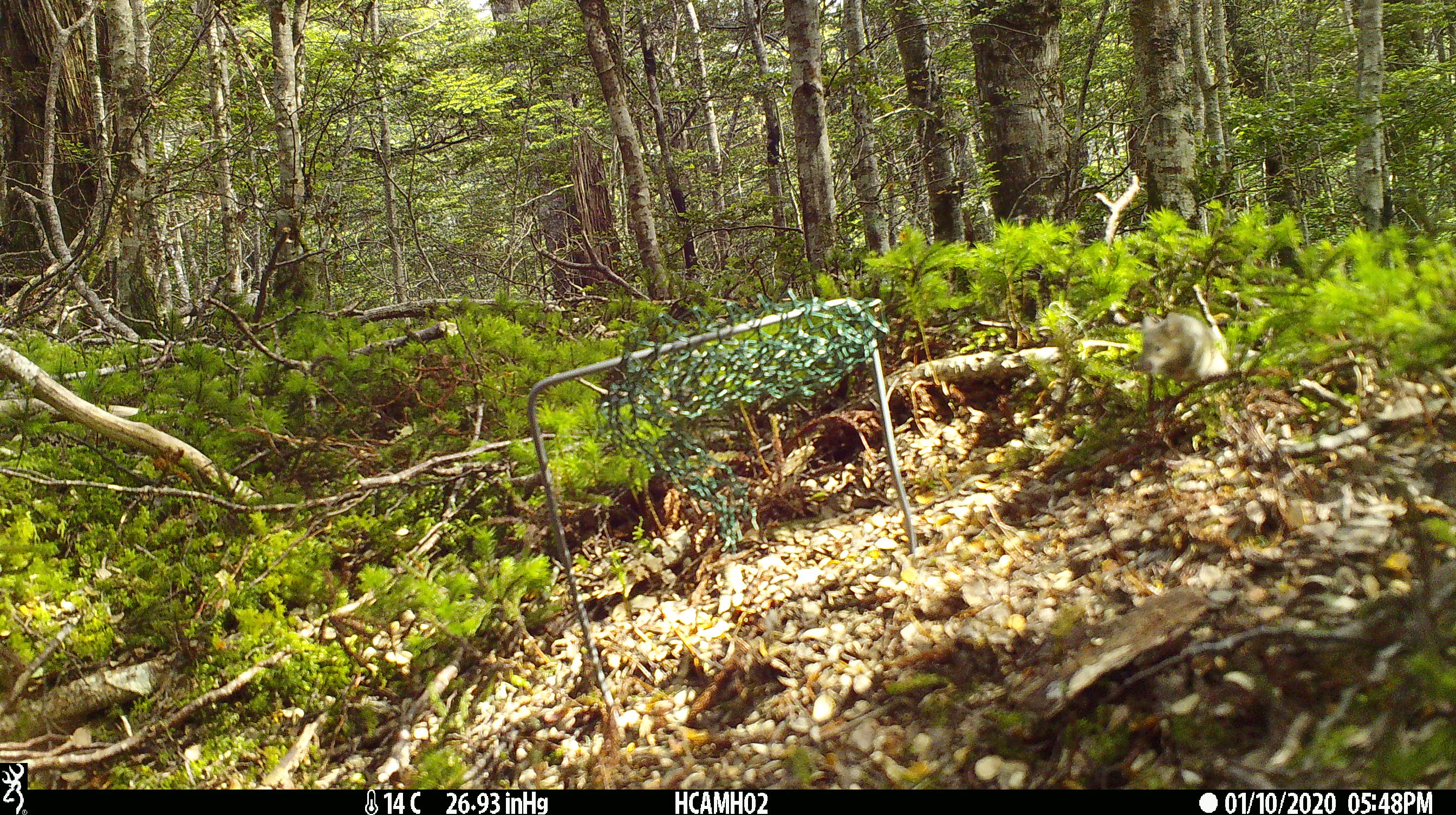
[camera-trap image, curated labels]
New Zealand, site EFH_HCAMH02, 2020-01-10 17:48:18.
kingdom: Animalia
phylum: Chordata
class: Mammalia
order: Rodentia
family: Muridae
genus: Mus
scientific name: Mus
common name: mouse